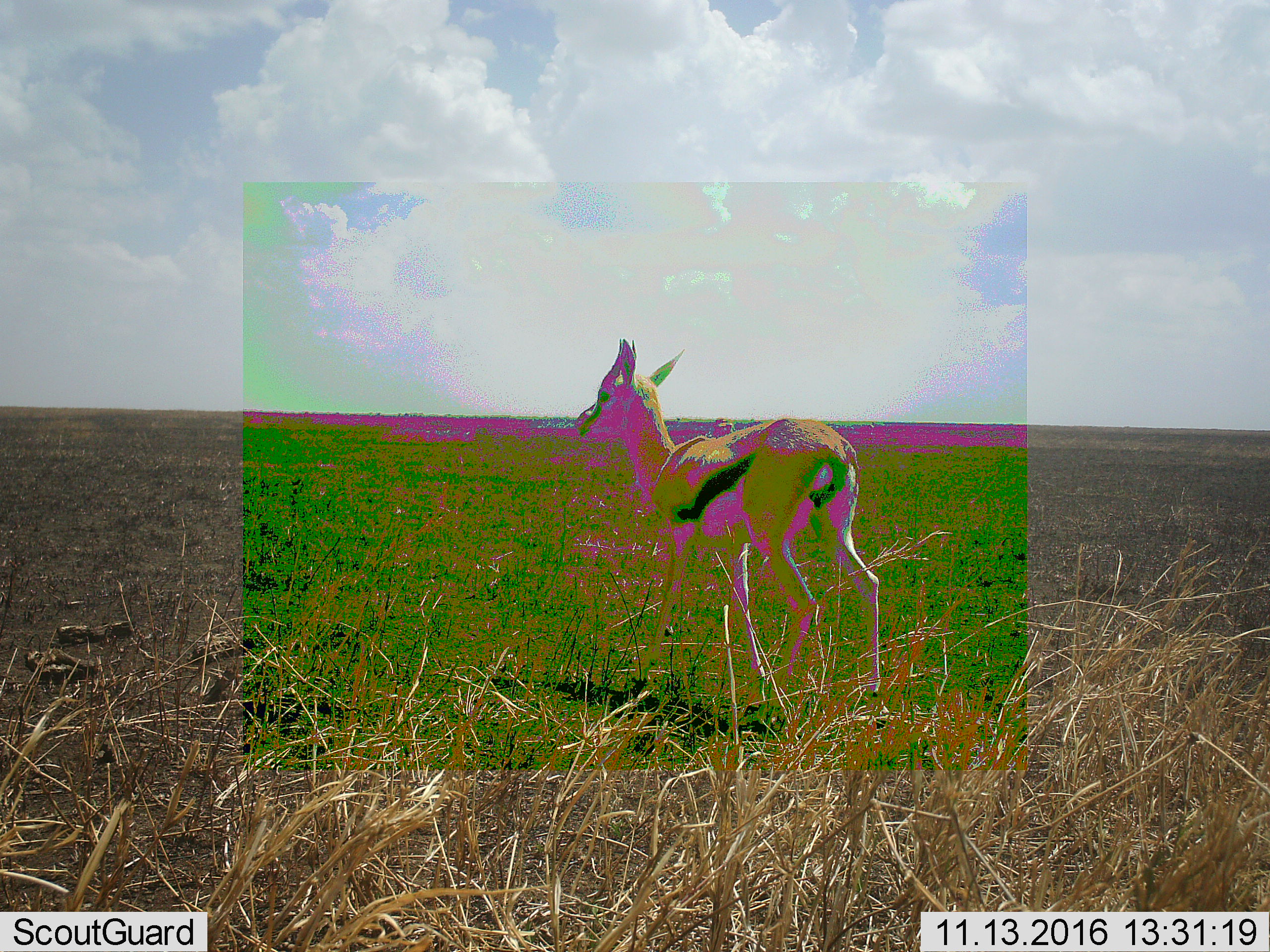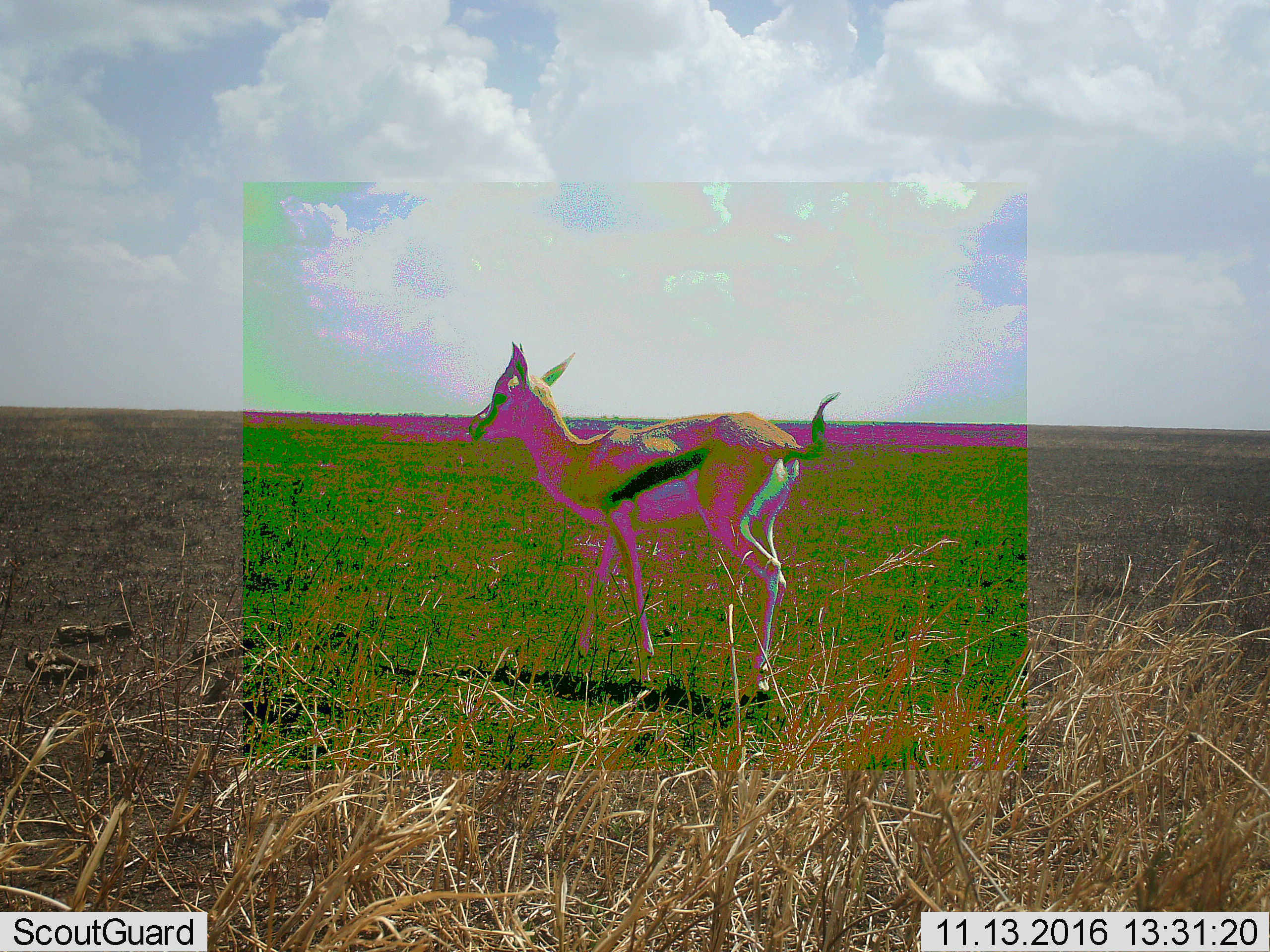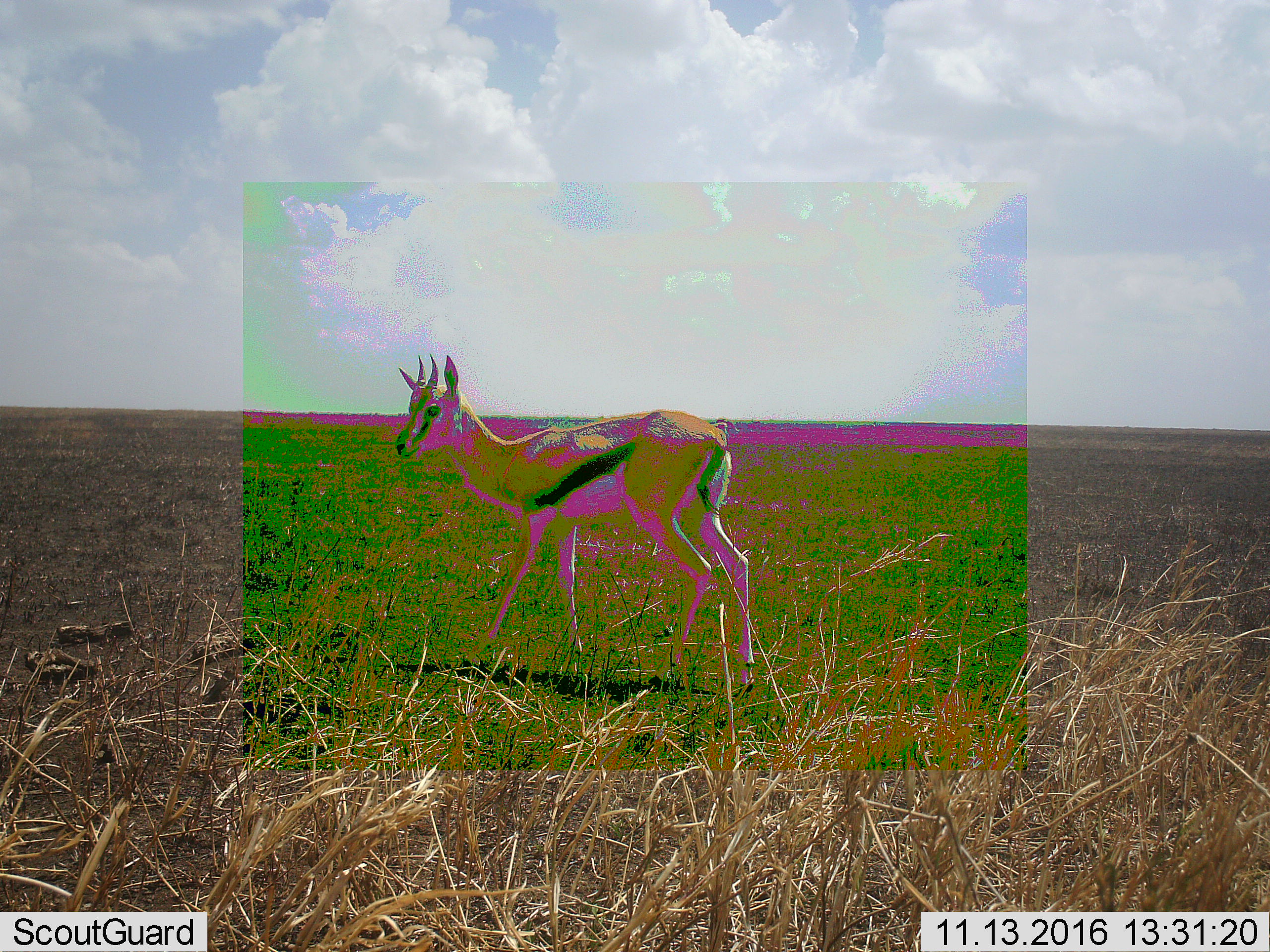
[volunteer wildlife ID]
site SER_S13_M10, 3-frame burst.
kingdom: Animalia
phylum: Chordata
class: Mammalia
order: Artiodactyla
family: Bovidae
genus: Eudorcas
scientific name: Eudorcas thomsonii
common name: thomson's gazelle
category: gazellethomsons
Gazellethomsons (thomson's gazelle) (Eudorcas thomsonii), count 1. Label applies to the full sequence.